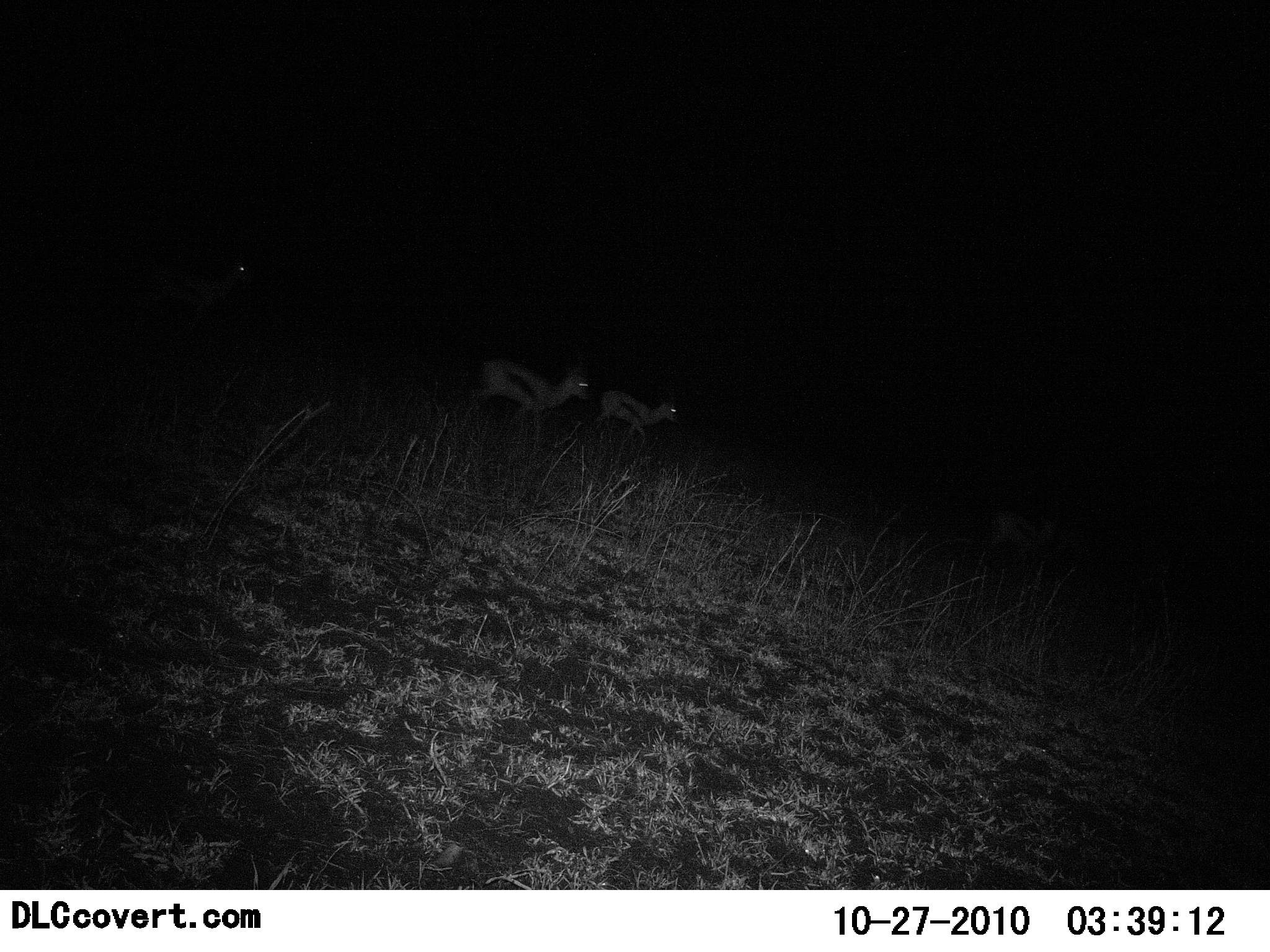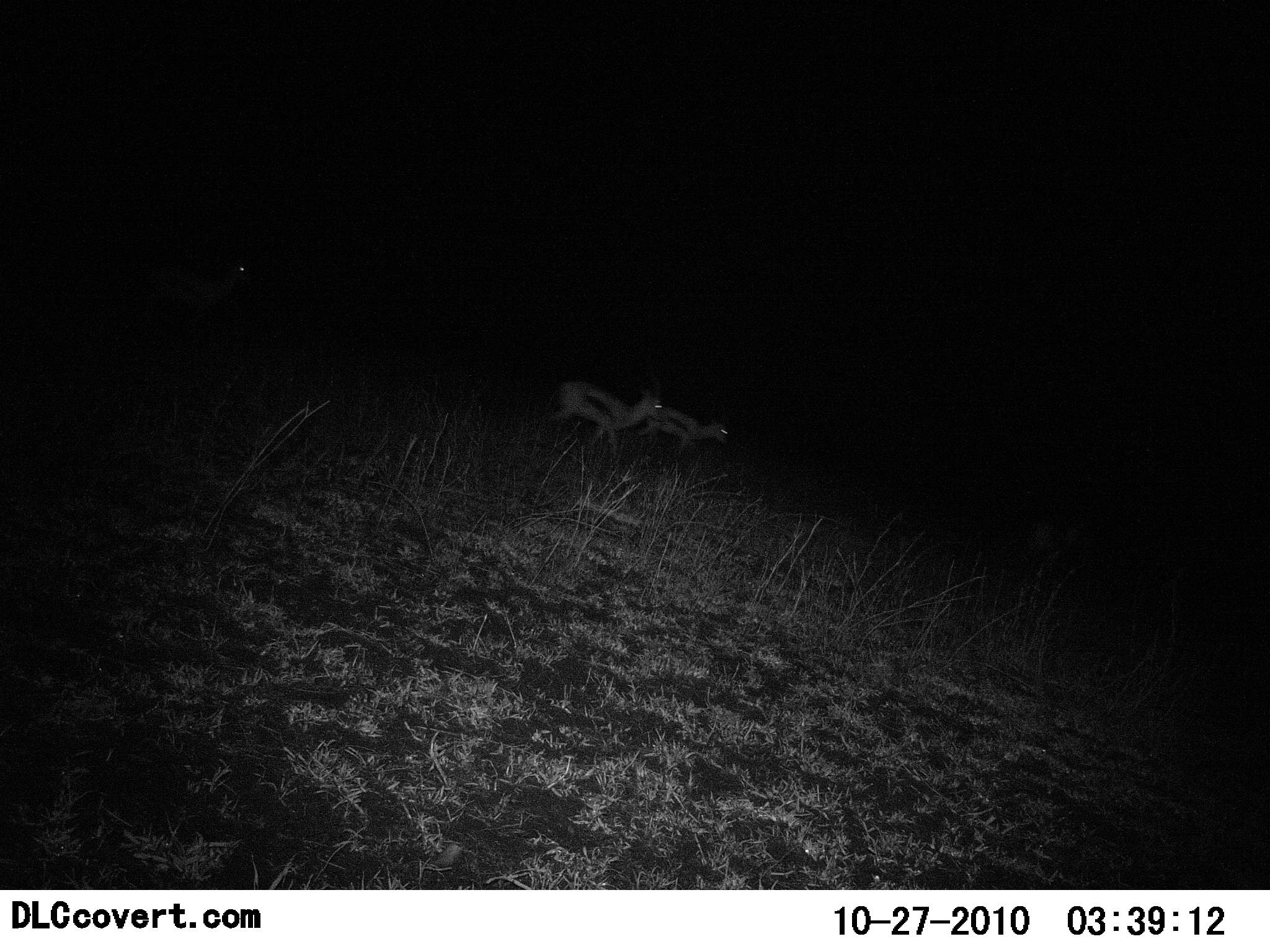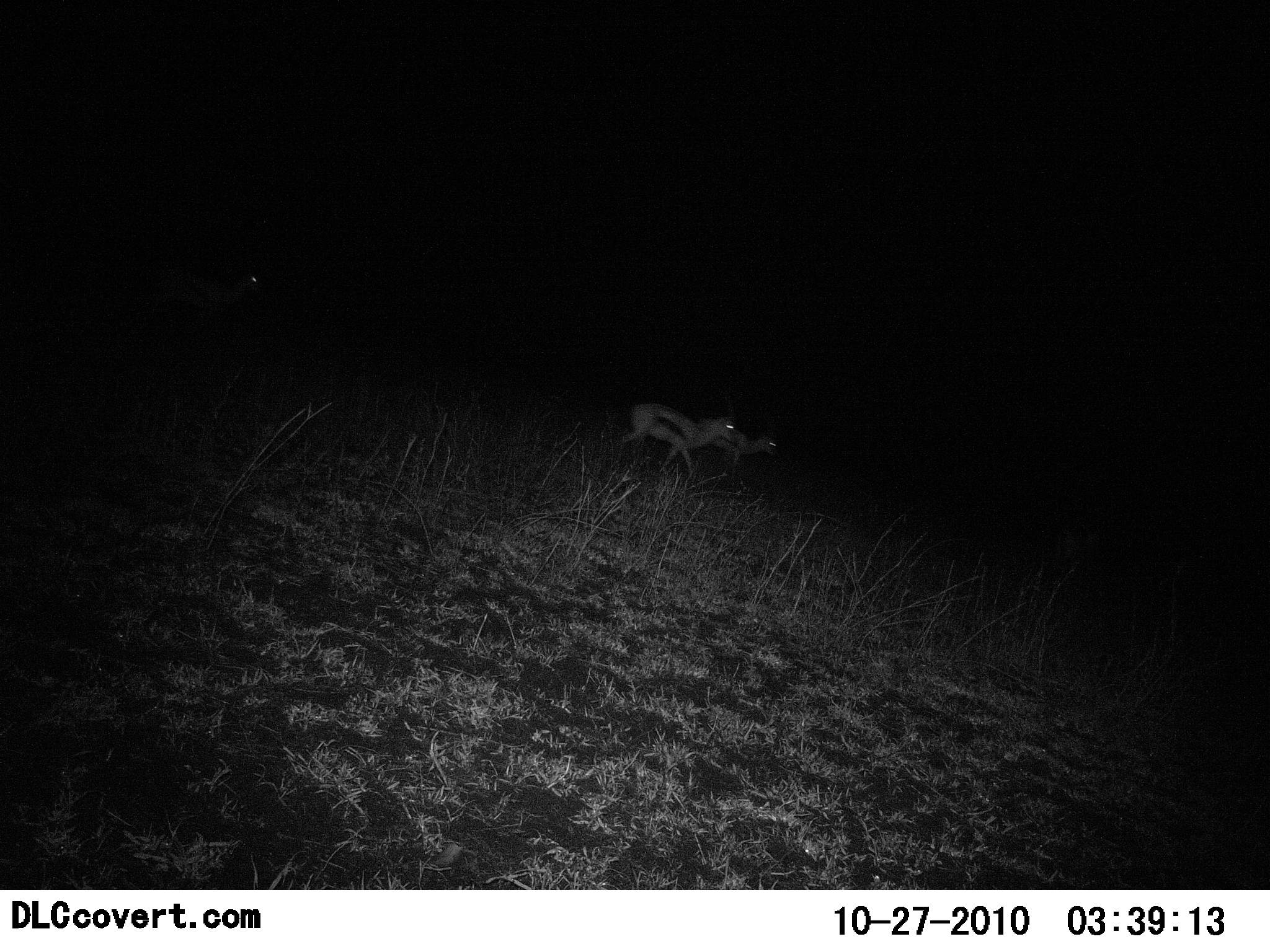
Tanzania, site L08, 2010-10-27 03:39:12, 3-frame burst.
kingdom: Animalia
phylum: Chordata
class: Mammalia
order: Artiodactyla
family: Bovidae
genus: Eudorcas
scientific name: Eudorcas thomsonii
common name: thomson's gazelle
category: gazellethomsons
Gazellethomsons (thomson's gazelle) (Eudorcas thomsonii), count 2. Behavior (volunteer vote fractions): standing 6%, resting 0%, moving 100%, interacting 0%. Young present (vote fraction): 0%. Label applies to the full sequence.